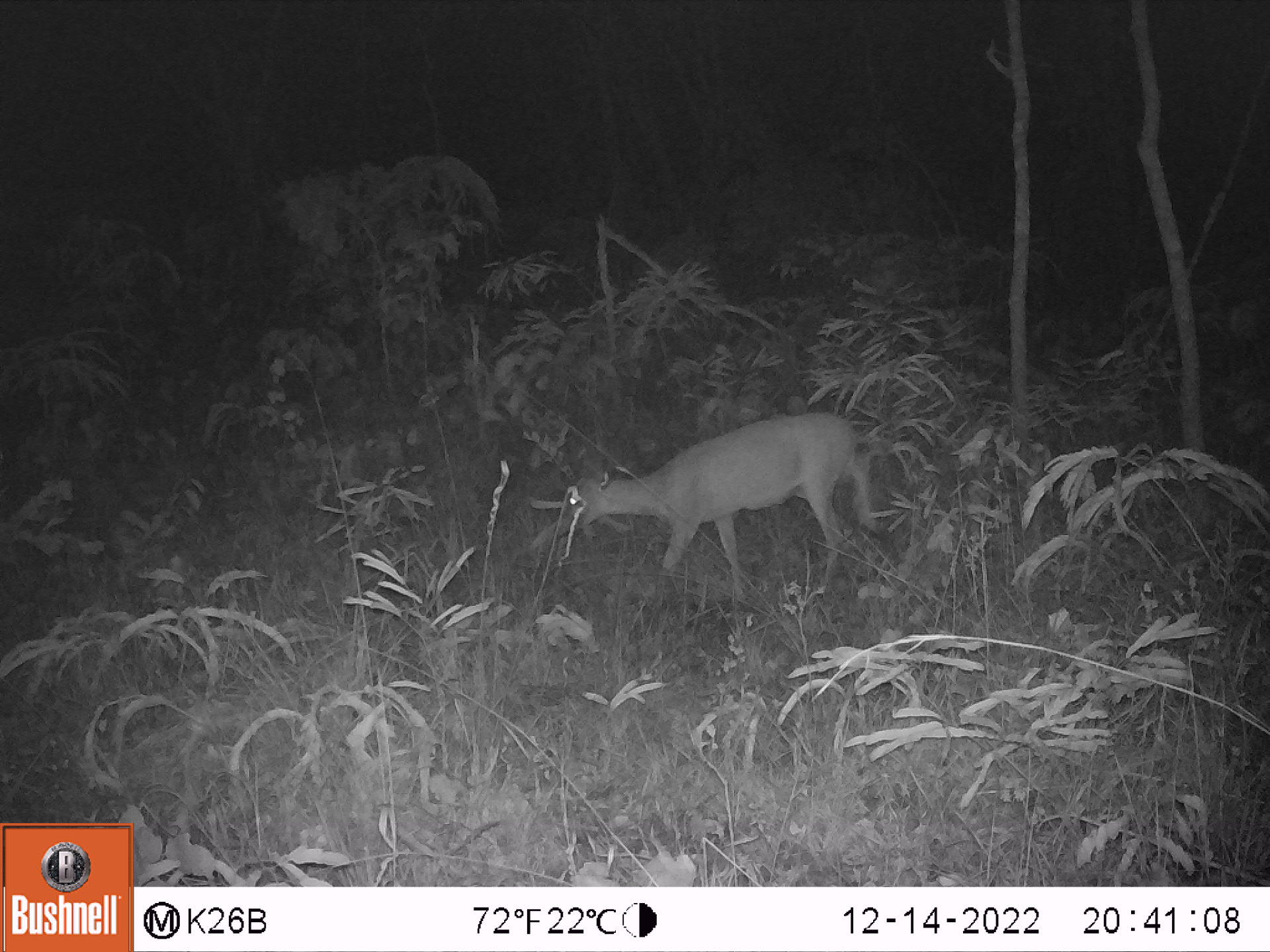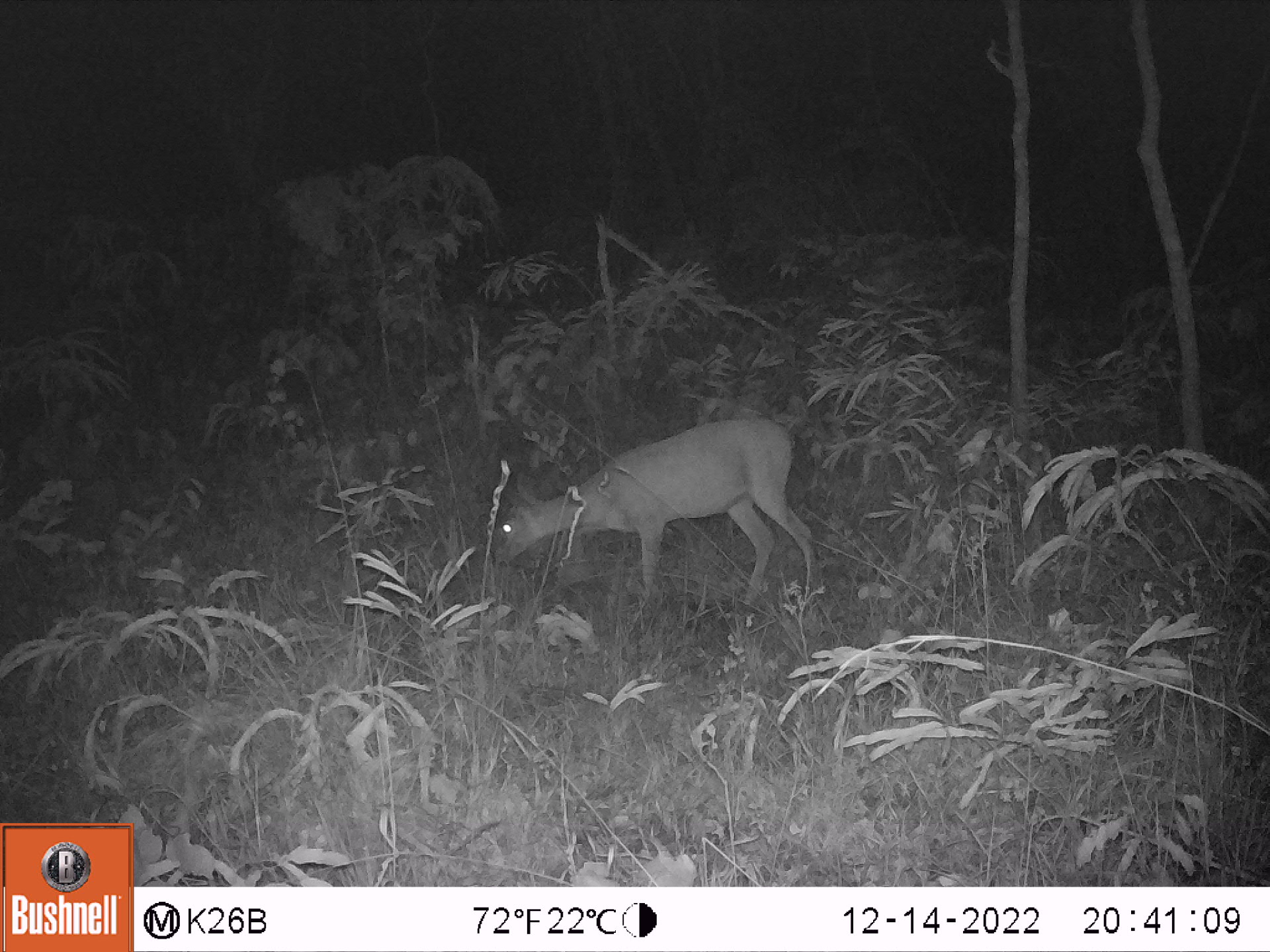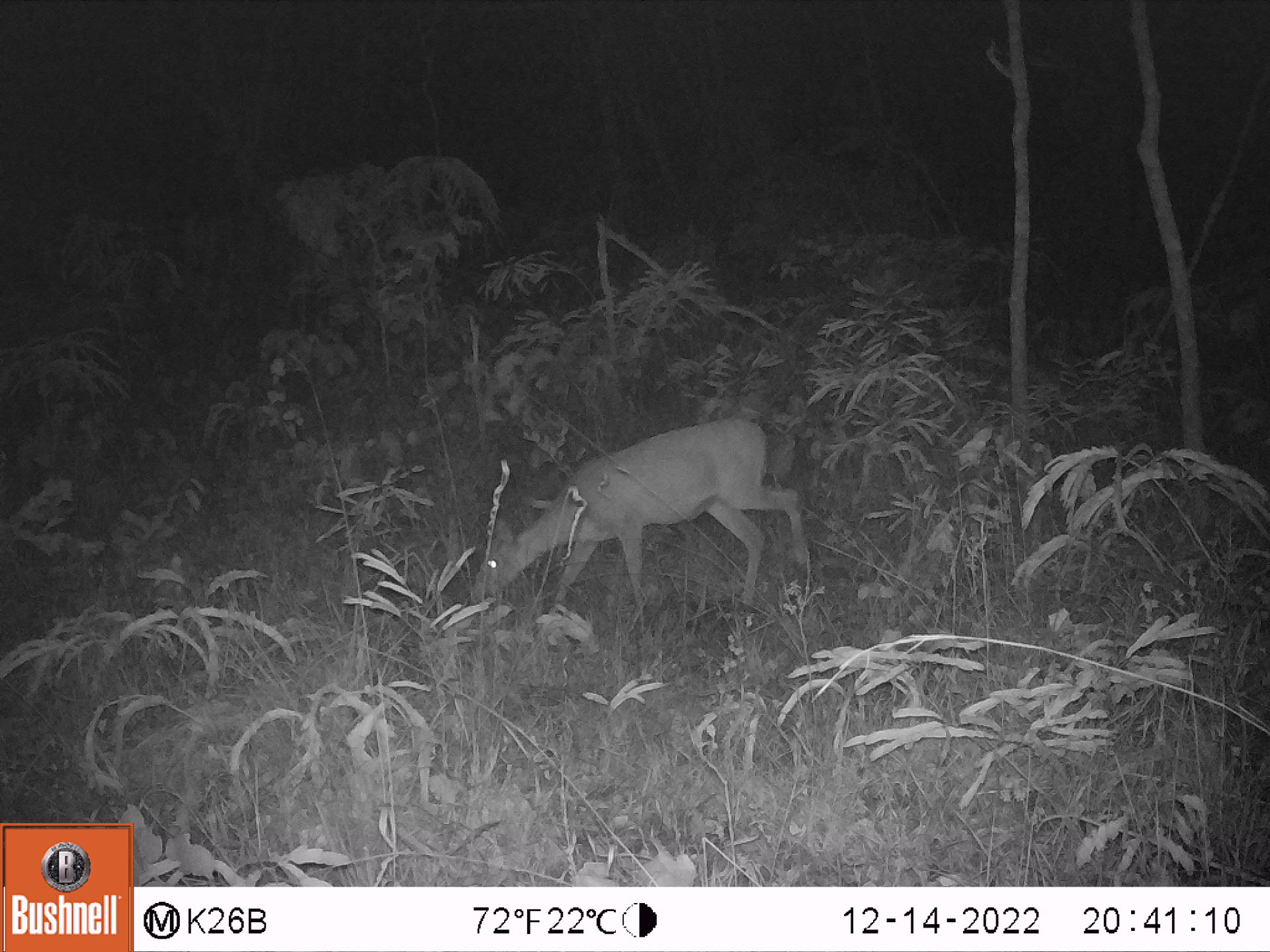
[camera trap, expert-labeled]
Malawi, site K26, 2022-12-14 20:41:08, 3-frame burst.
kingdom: Animalia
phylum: Chordata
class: Mammalia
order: Artiodactyla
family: Bovidae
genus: Sylvicapra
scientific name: Sylvicapra grimmia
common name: common duiker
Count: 1.